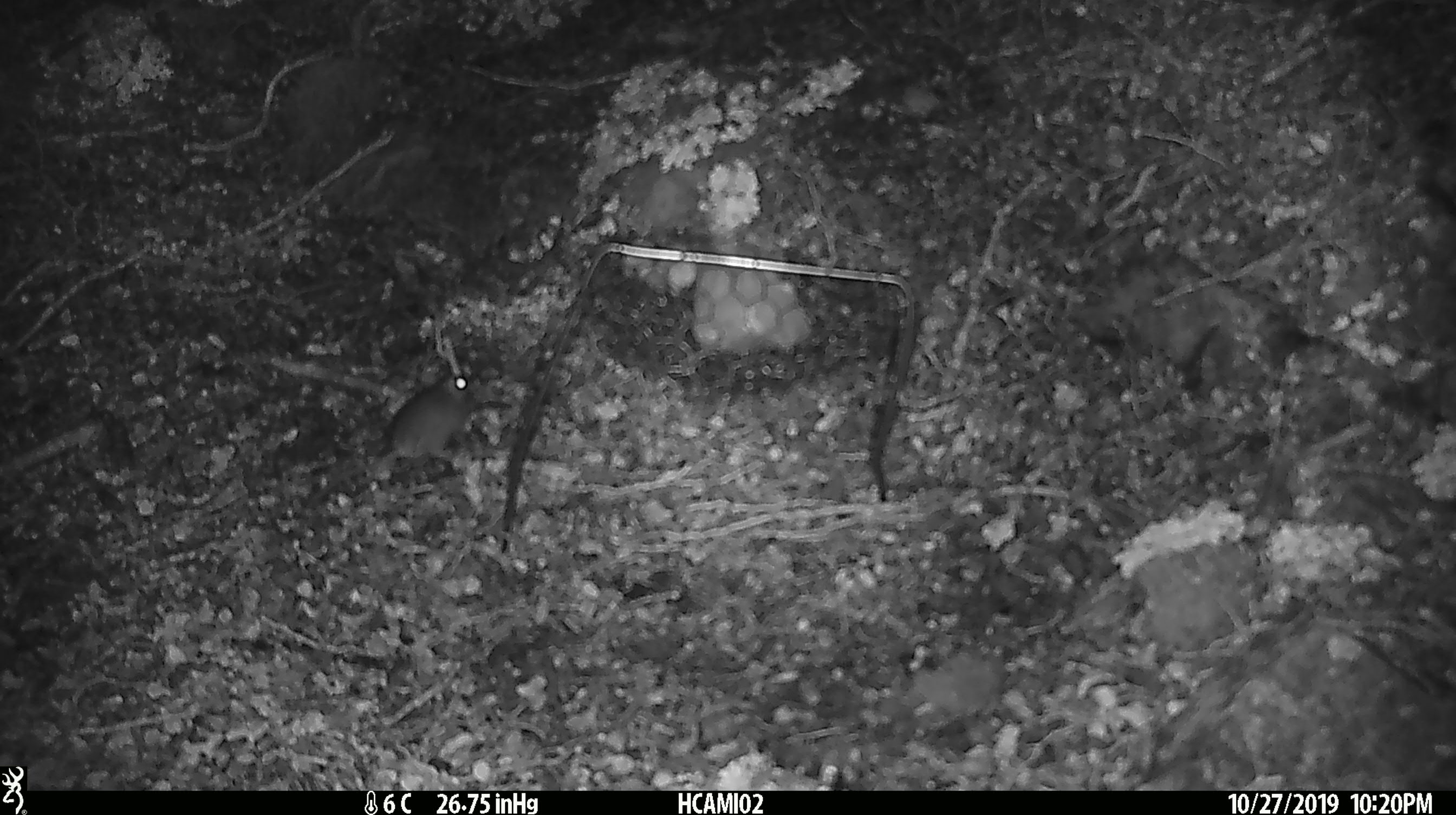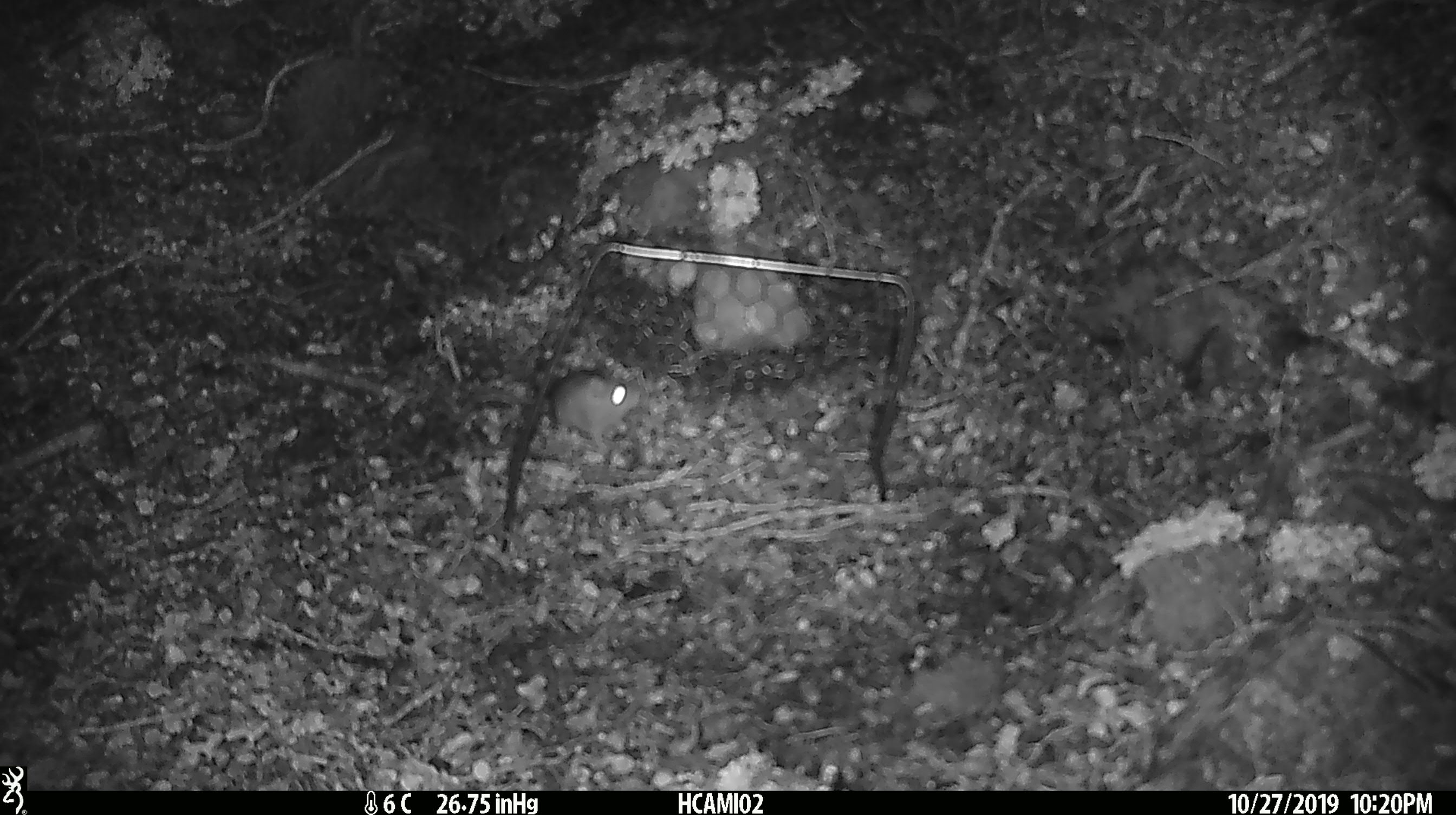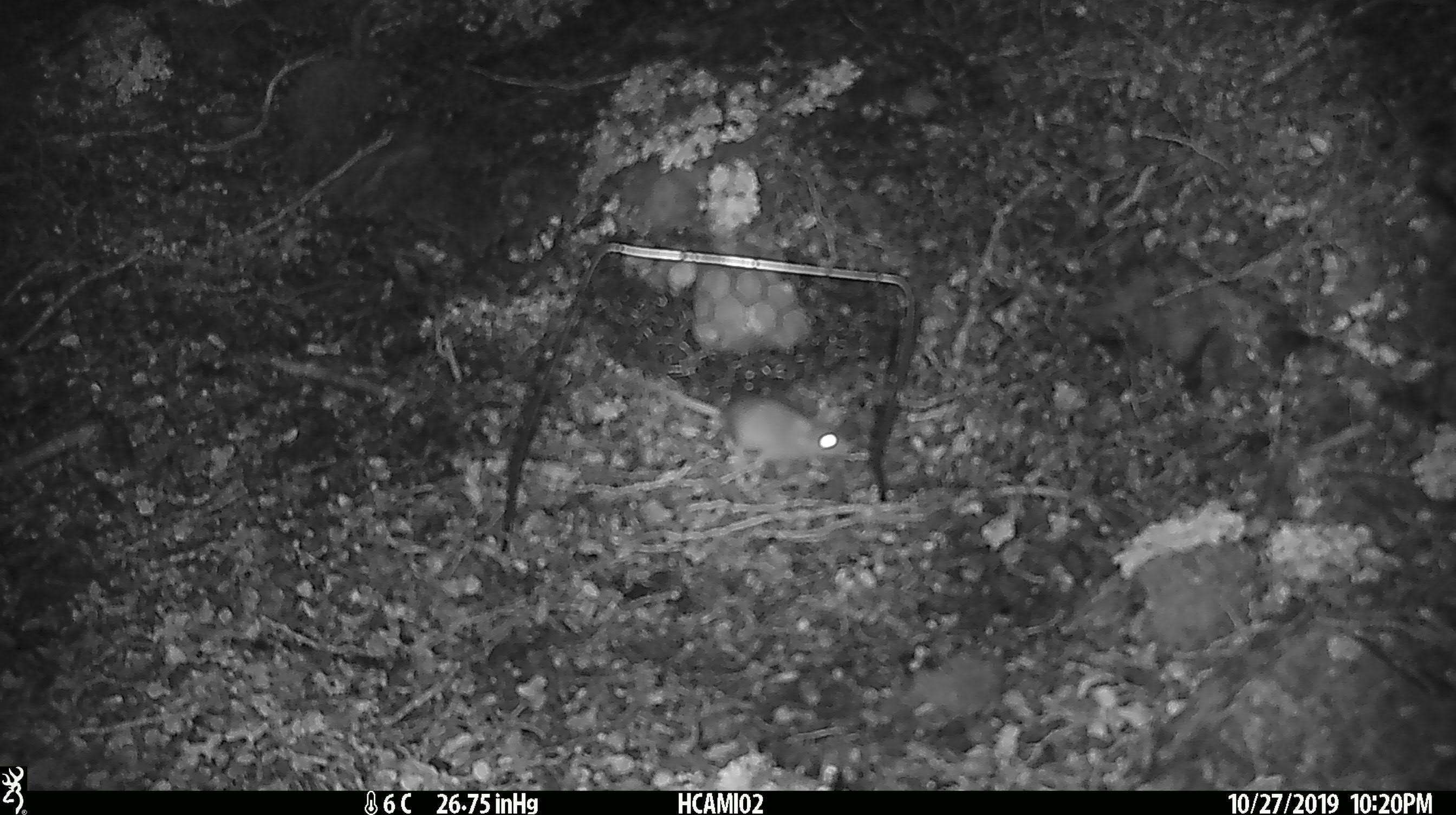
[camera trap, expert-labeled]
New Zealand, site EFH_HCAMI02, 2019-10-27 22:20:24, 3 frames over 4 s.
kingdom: Animalia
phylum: Chordata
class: Mammalia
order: Rodentia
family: Muridae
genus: Mus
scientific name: Mus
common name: mouse